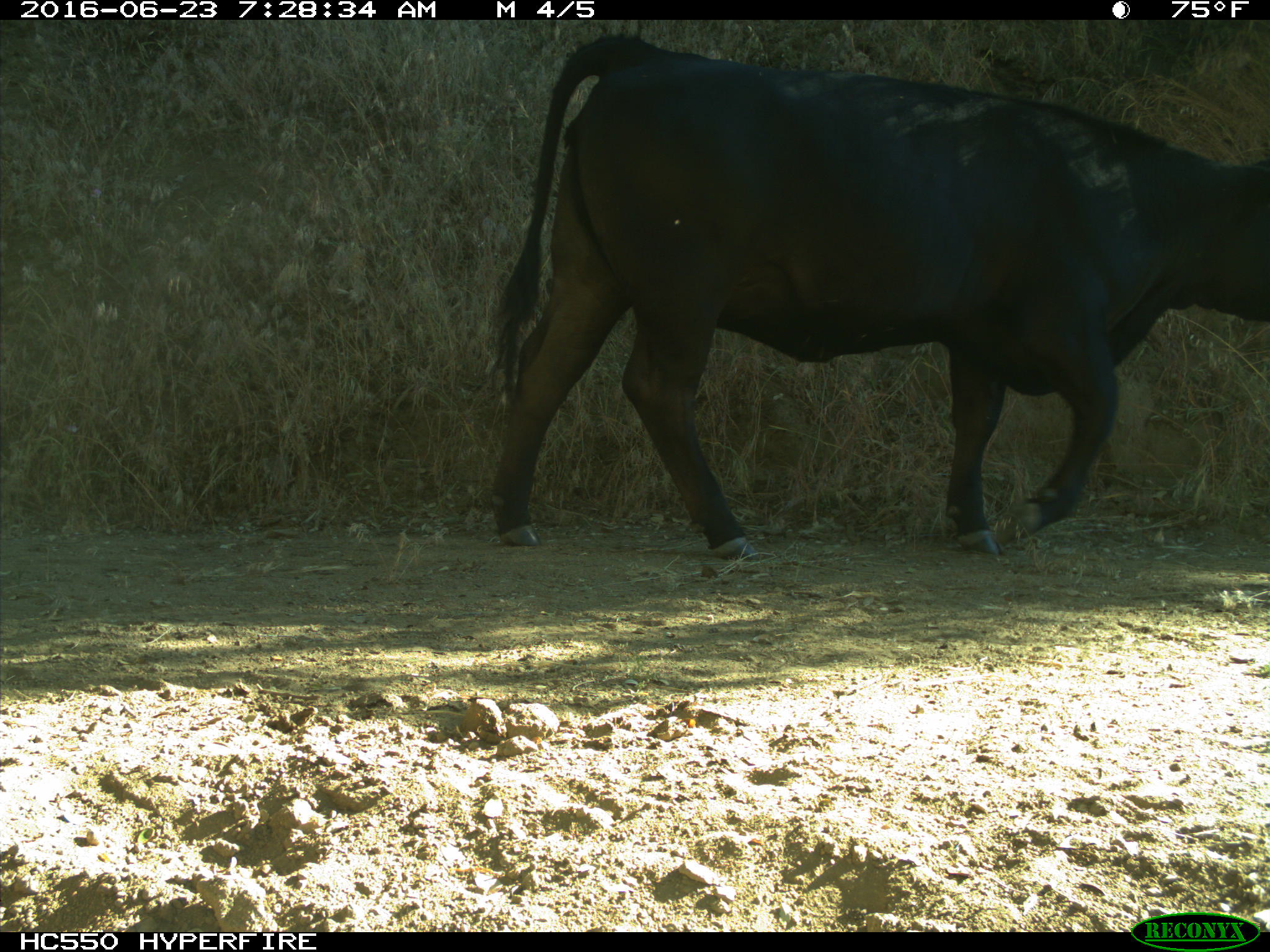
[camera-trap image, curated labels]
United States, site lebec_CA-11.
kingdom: Animalia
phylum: Chordata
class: Mammalia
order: Artiodactyla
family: Bovidae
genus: Bos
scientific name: Bos taurus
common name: domestic cow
Bos taurus (domestic cow).